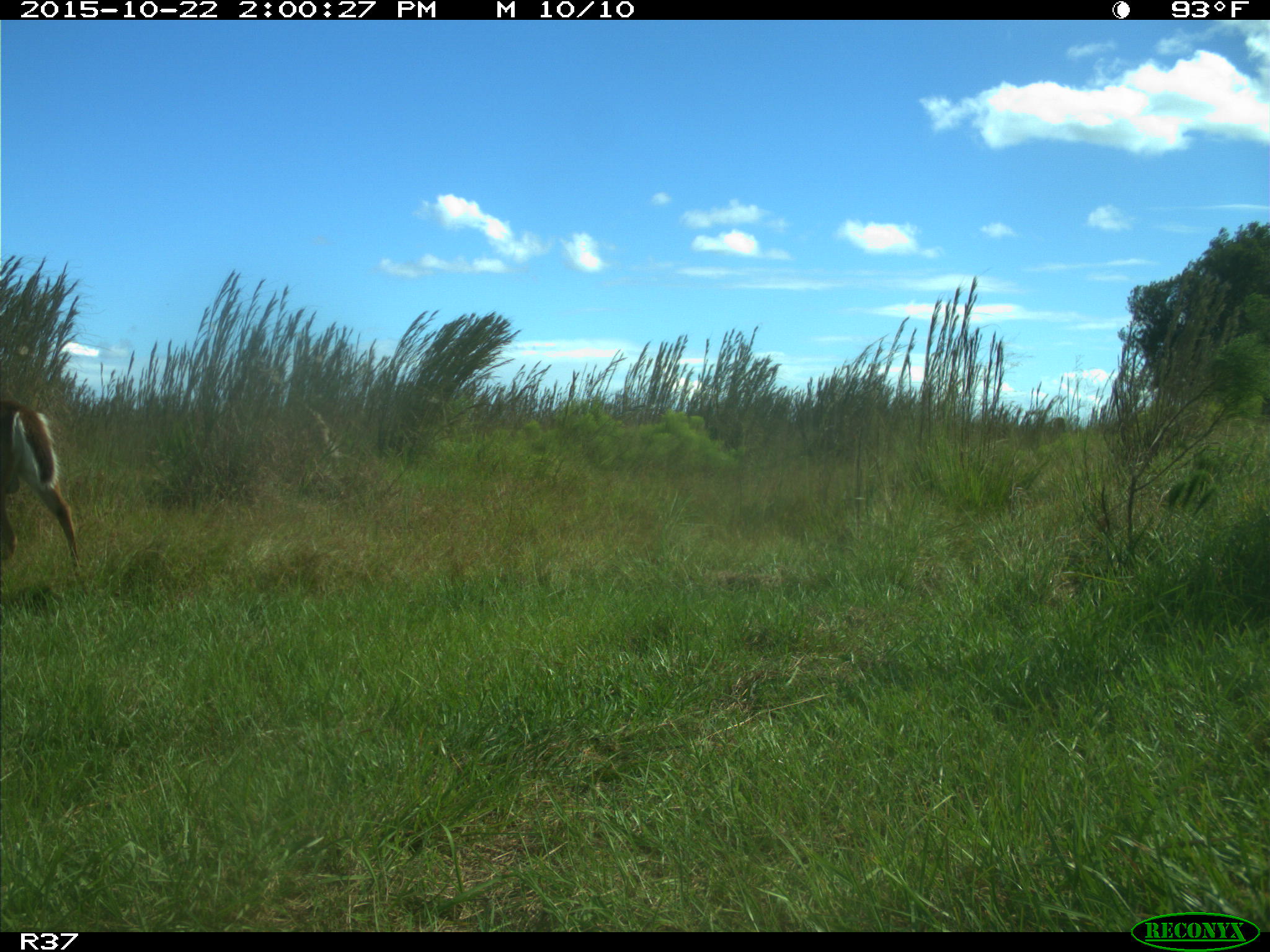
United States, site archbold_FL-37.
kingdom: Animalia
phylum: Chordata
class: Mammalia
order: Artiodactyla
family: Cervidae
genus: Odocoileus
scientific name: Odocoileus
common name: deer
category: unidentified deer